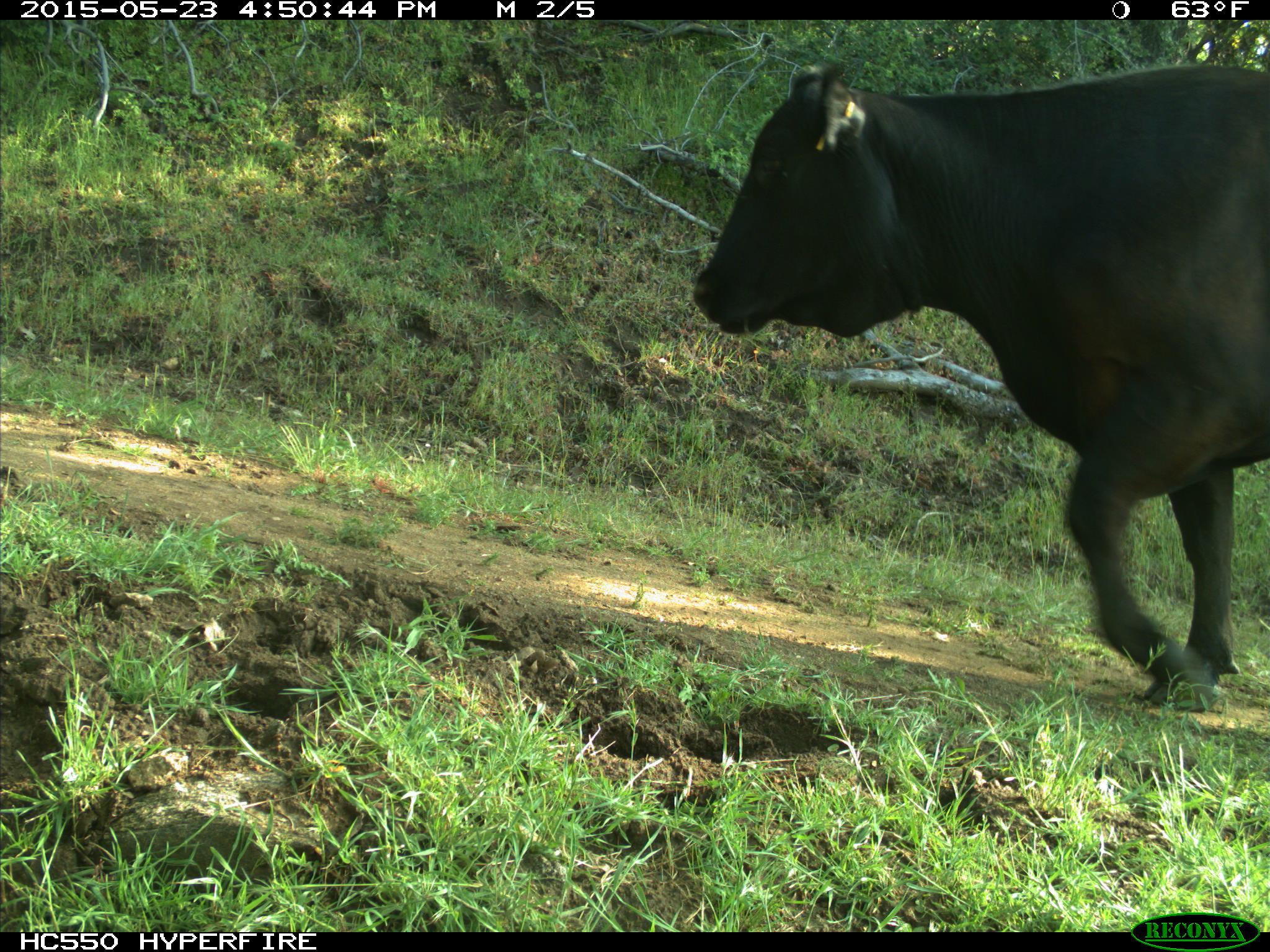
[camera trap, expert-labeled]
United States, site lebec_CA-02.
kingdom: Animalia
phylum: Chordata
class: Mammalia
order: Artiodactyla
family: Bovidae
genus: Bos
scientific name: Bos taurus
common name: domestic cow